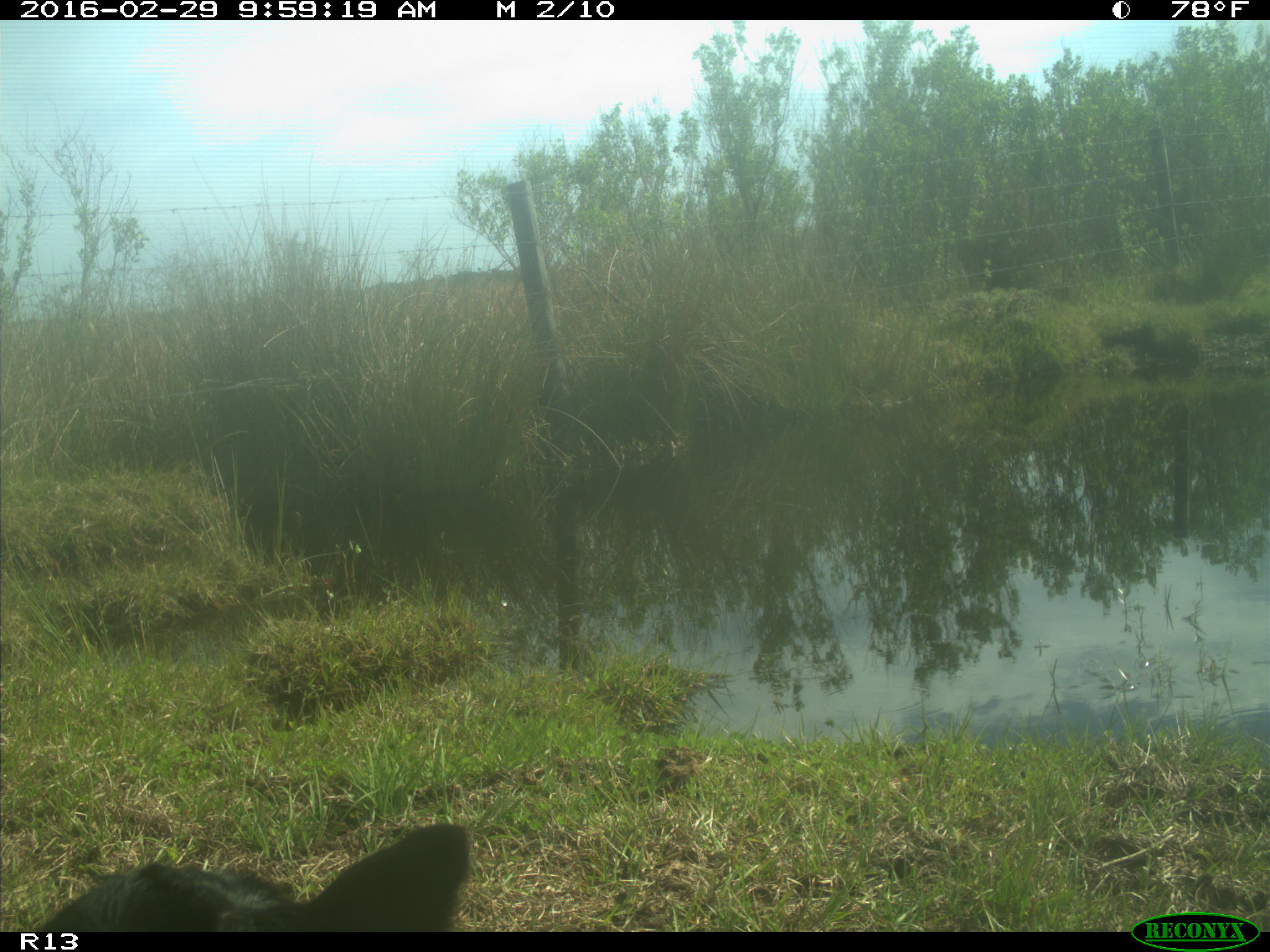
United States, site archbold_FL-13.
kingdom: Animalia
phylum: Chordata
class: Mammalia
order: Artiodactyla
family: Bovidae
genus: Bos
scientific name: Bos taurus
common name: domestic cow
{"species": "Bos taurus (domestic cow)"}